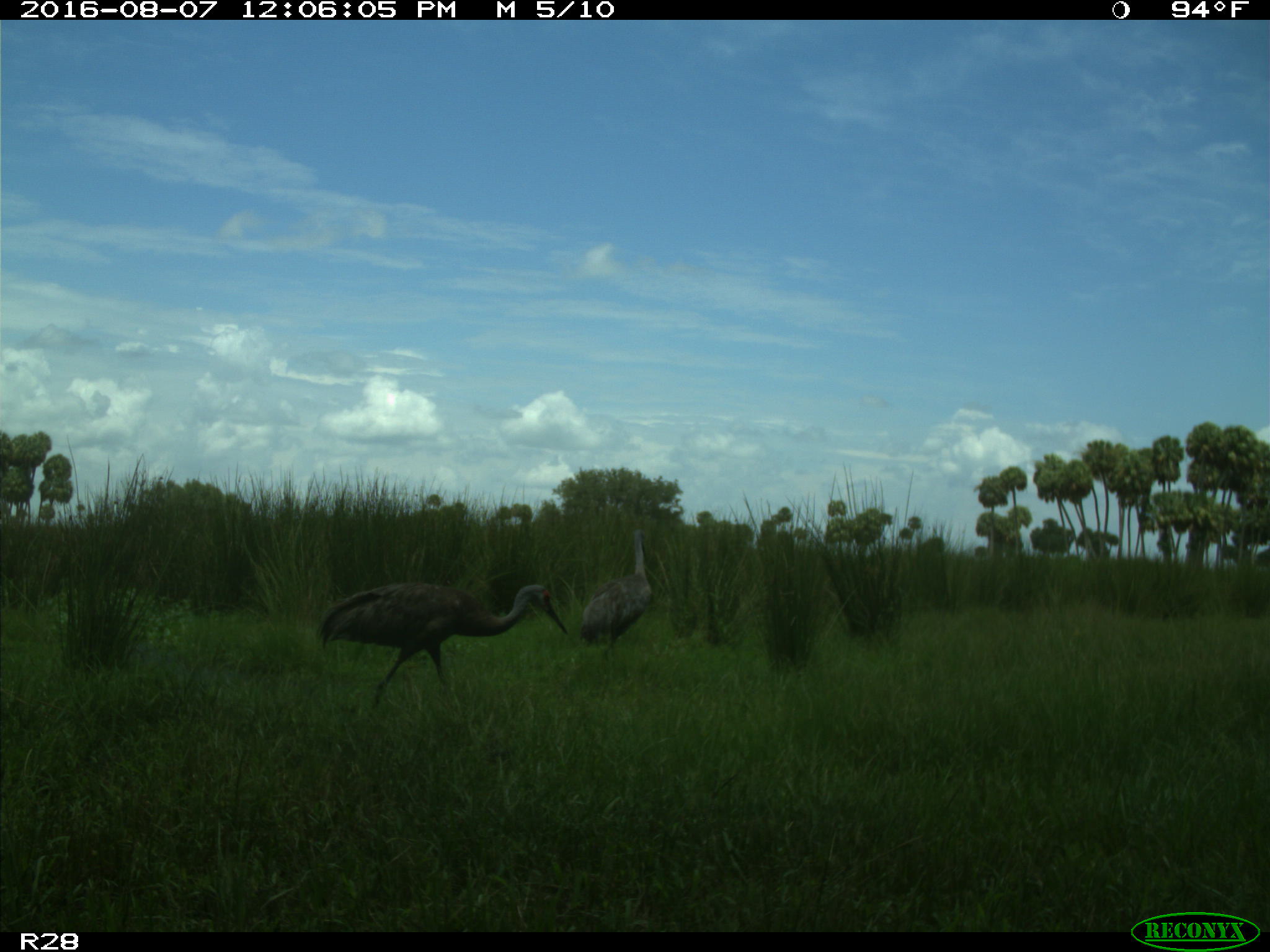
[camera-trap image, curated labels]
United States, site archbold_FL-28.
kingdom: Animalia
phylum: Chordata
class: Aves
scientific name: Aves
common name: birds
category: unidentified bird